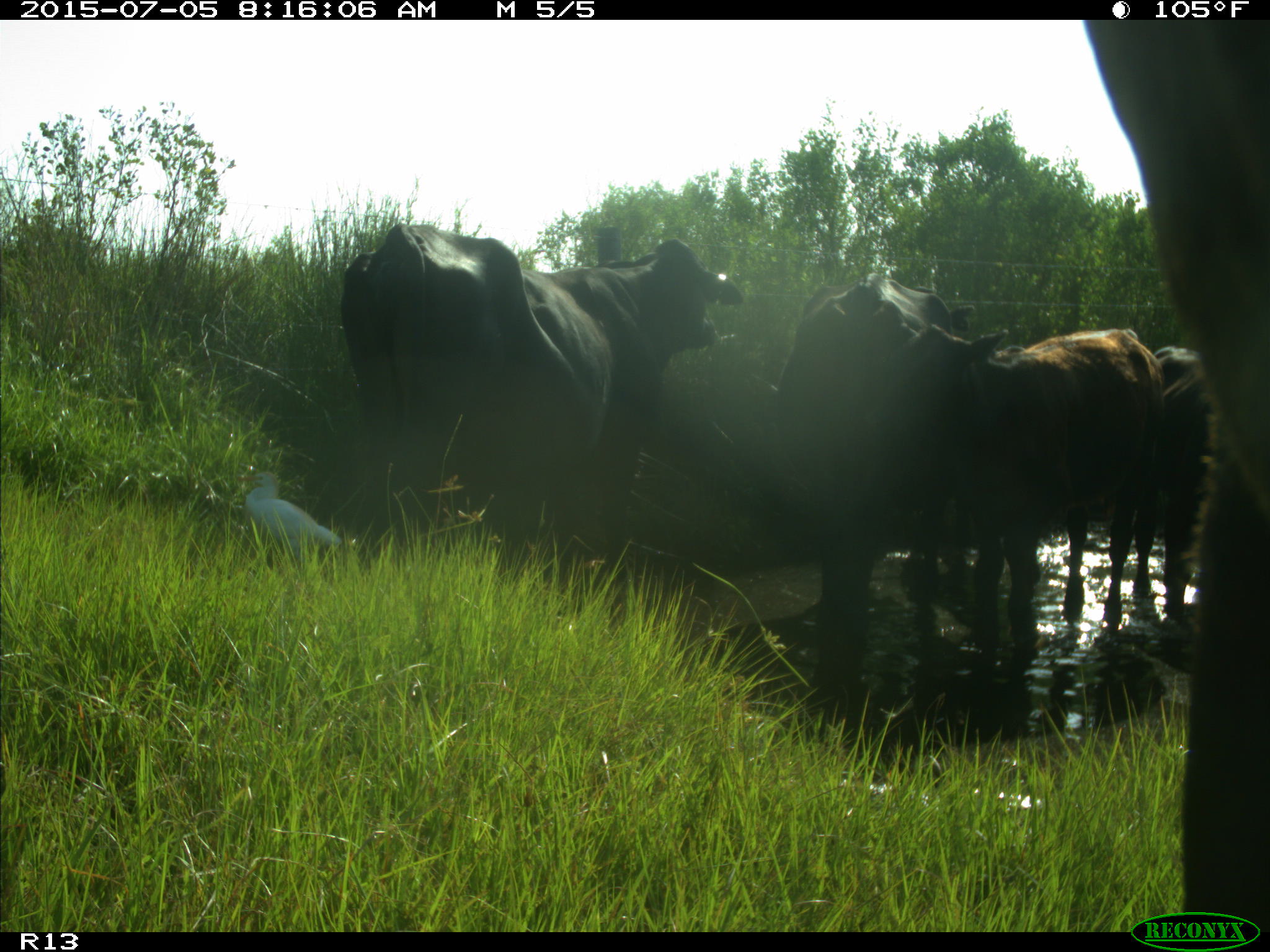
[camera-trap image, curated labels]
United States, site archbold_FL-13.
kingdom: Animalia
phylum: Chordata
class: Mammalia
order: Artiodactyla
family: Bovidae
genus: Bos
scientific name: Bos taurus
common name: domestic cow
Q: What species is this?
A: Bos taurus (domestic cow).